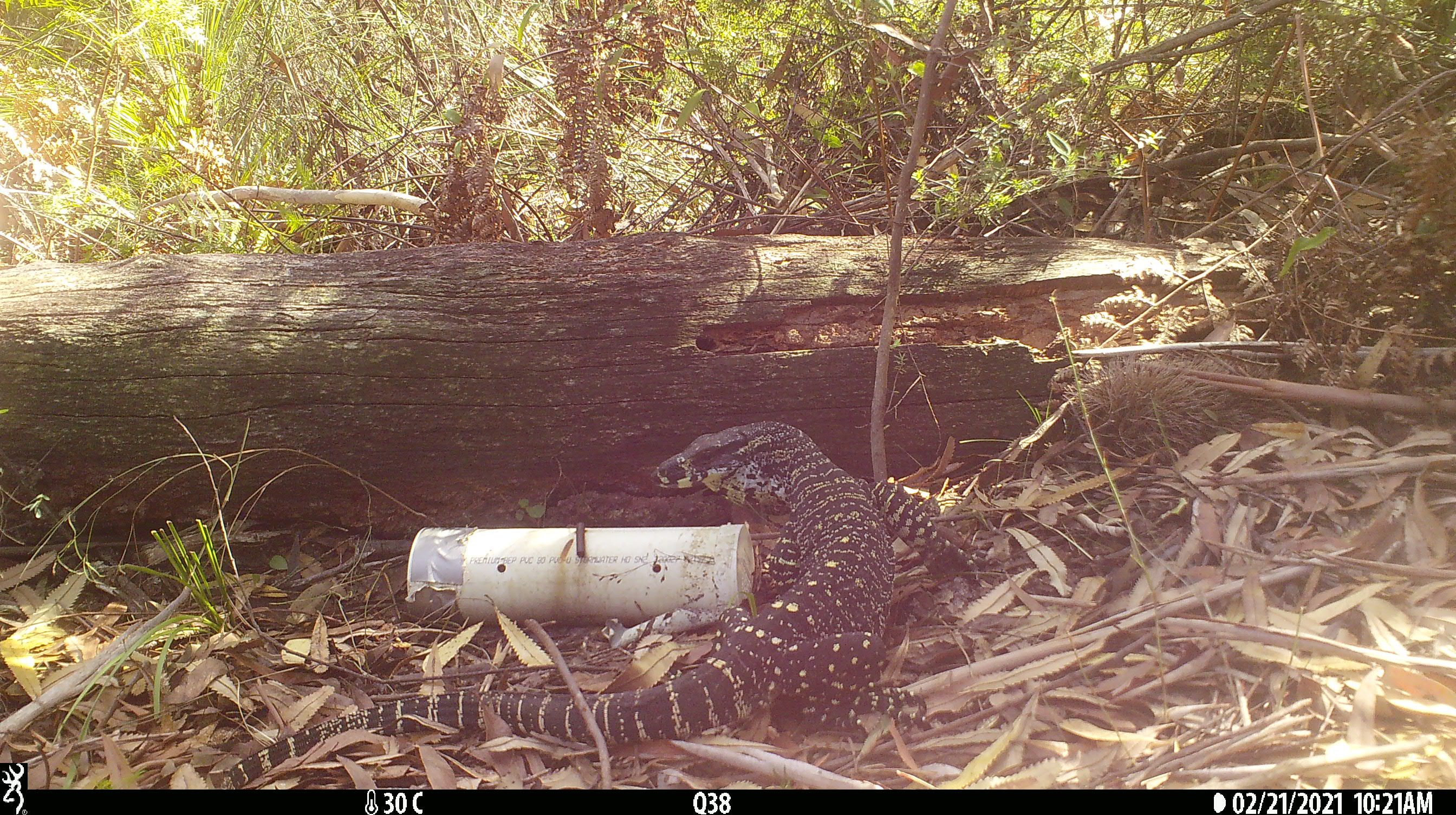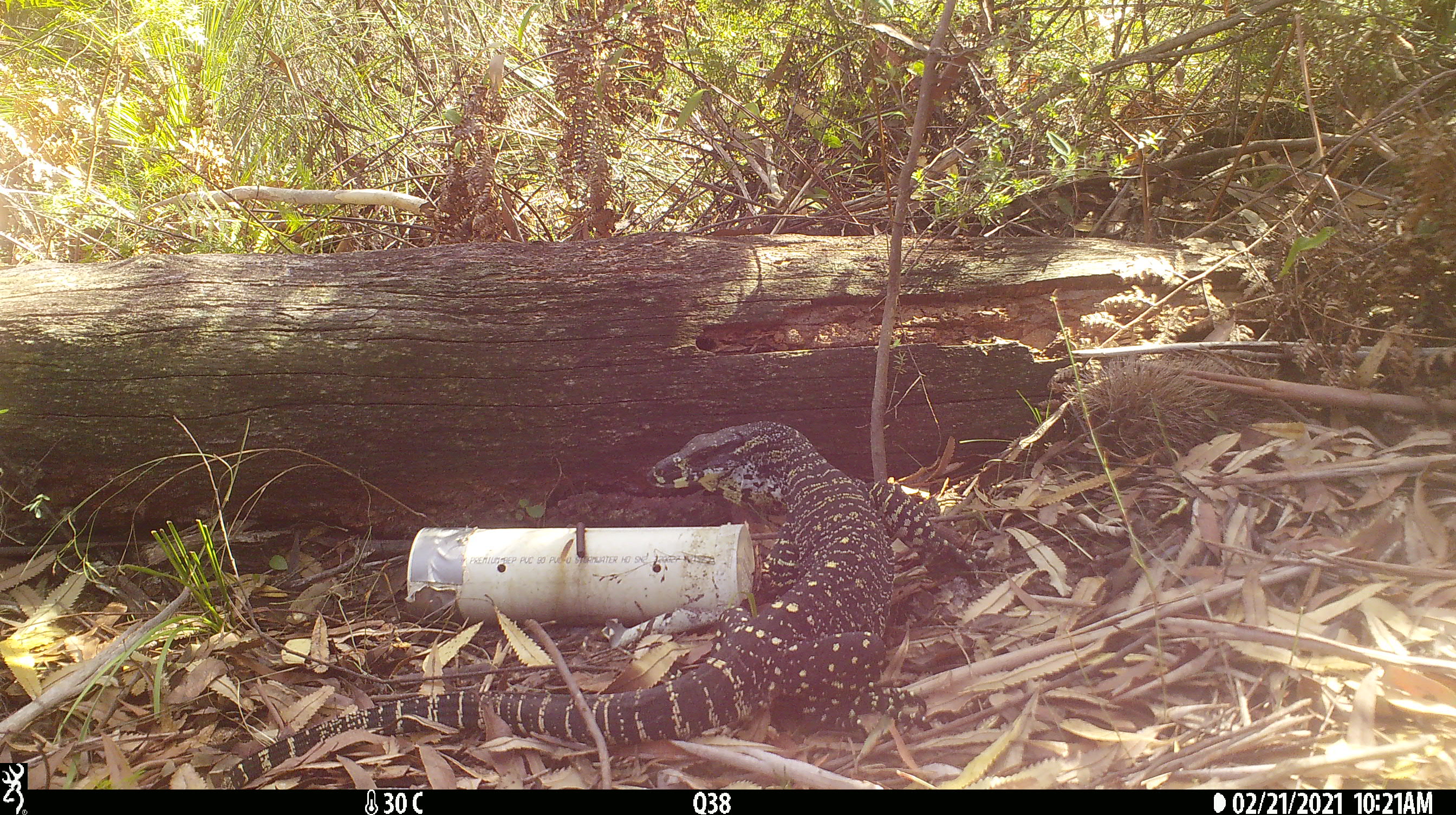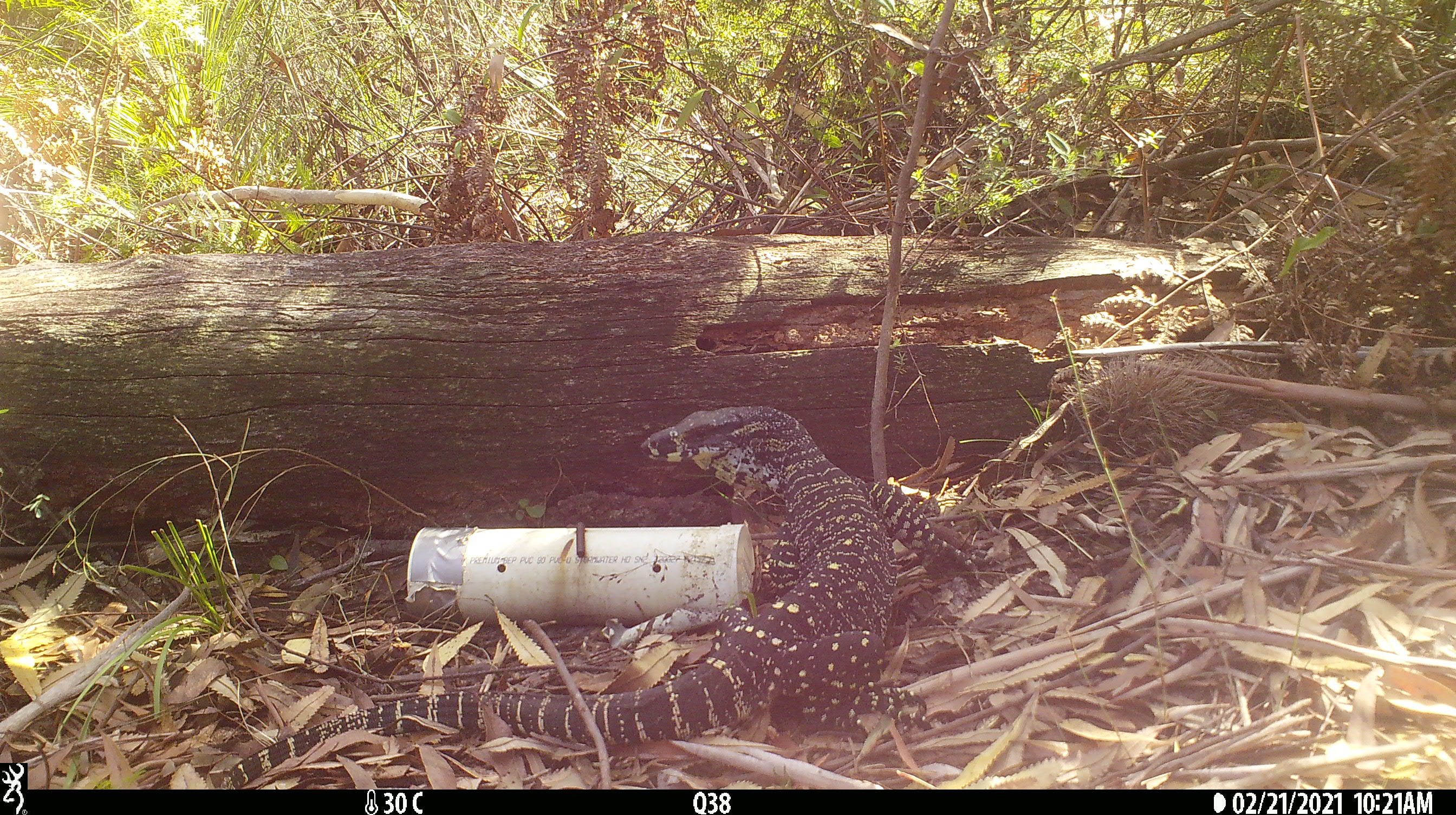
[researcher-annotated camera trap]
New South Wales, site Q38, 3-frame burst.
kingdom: Animalia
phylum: Chordata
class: Reptilia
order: Squamata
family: Varanidae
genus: Varanus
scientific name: Varanus varius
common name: lace monitor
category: goanna